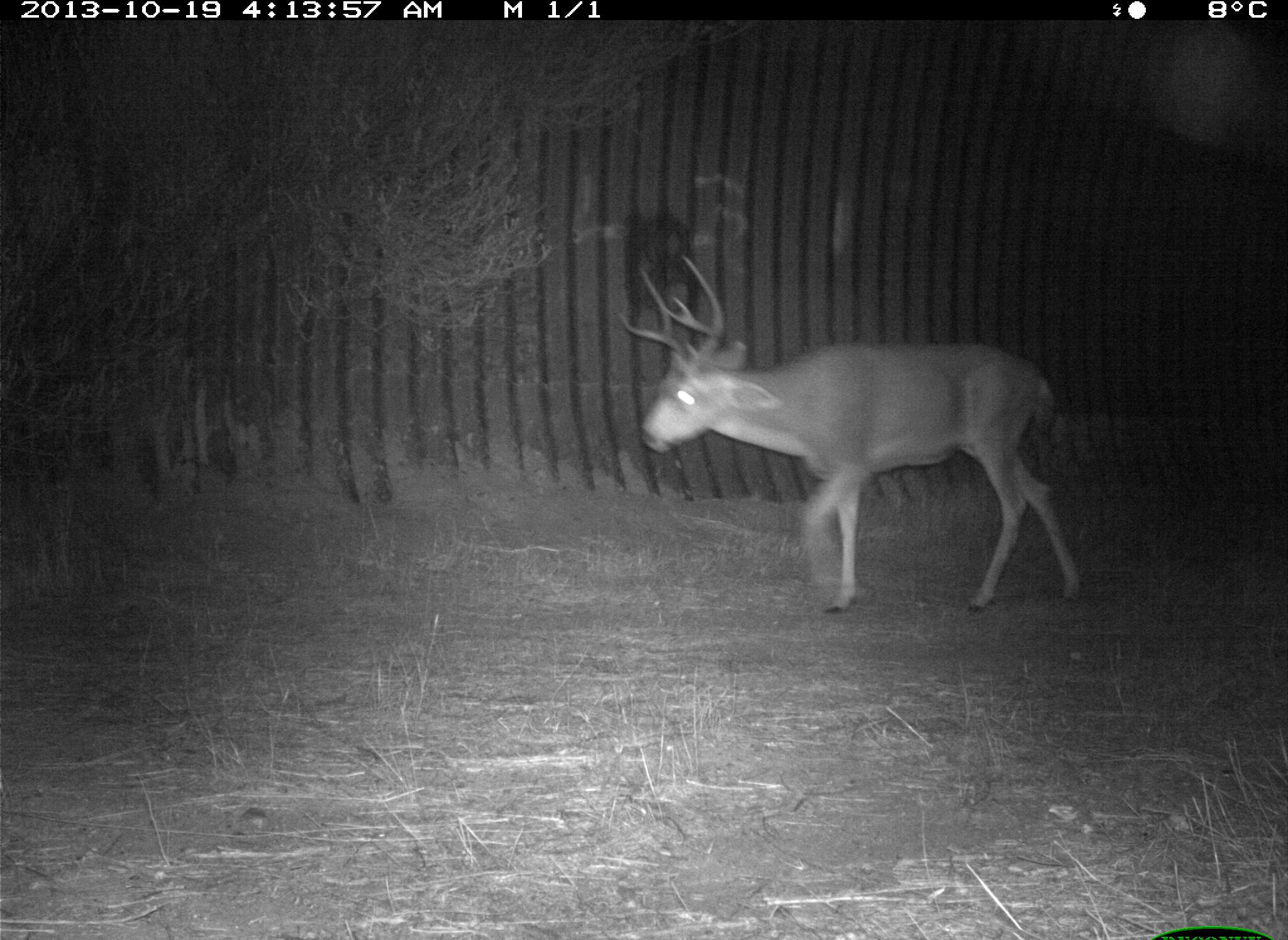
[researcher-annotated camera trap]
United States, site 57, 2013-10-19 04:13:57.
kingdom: Animalia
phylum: Chordata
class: Mammalia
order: Artiodactyla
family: Cervidae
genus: Odocoileus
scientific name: Odocoileus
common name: deer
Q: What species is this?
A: Deer (Odocoileus).